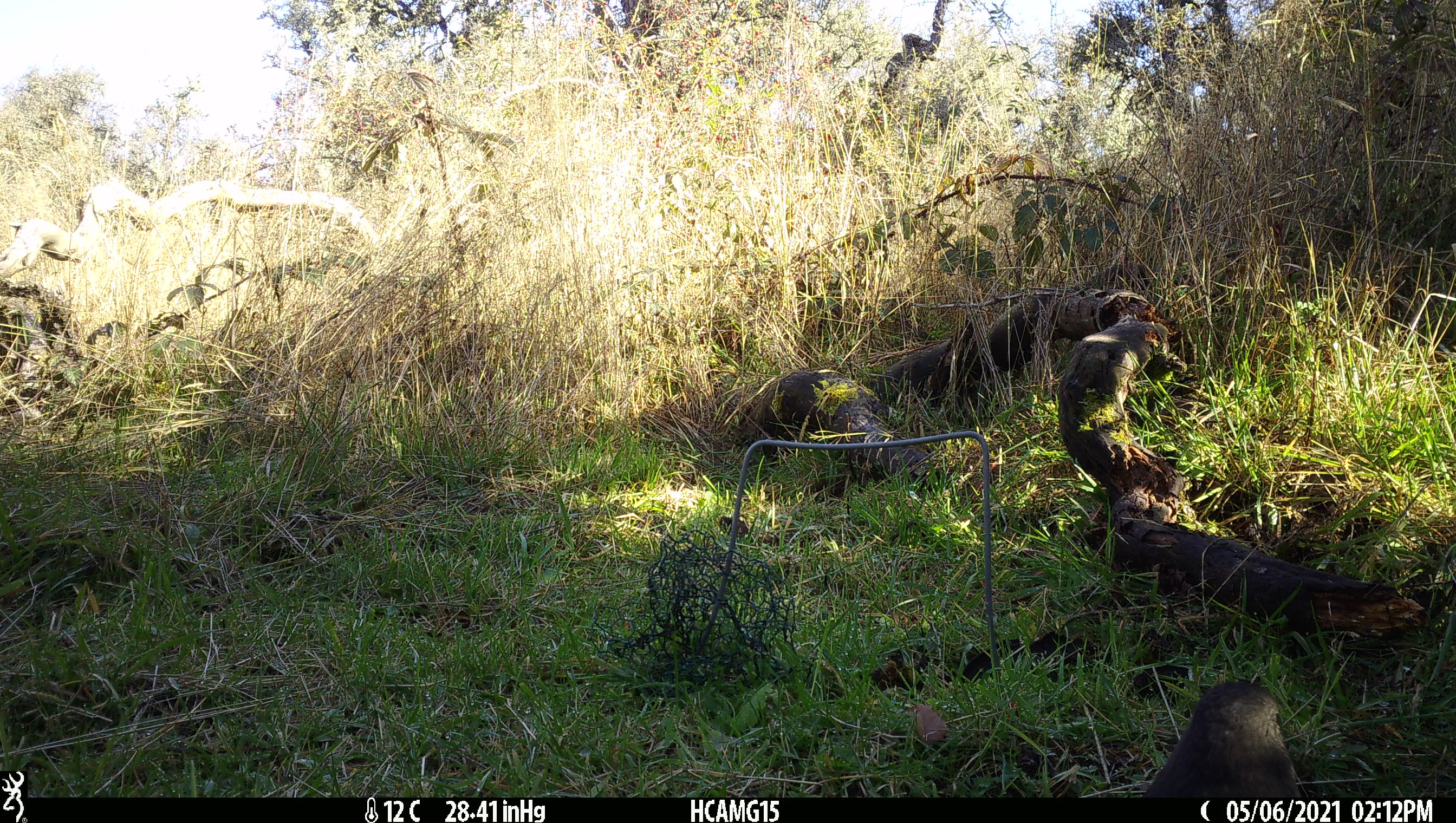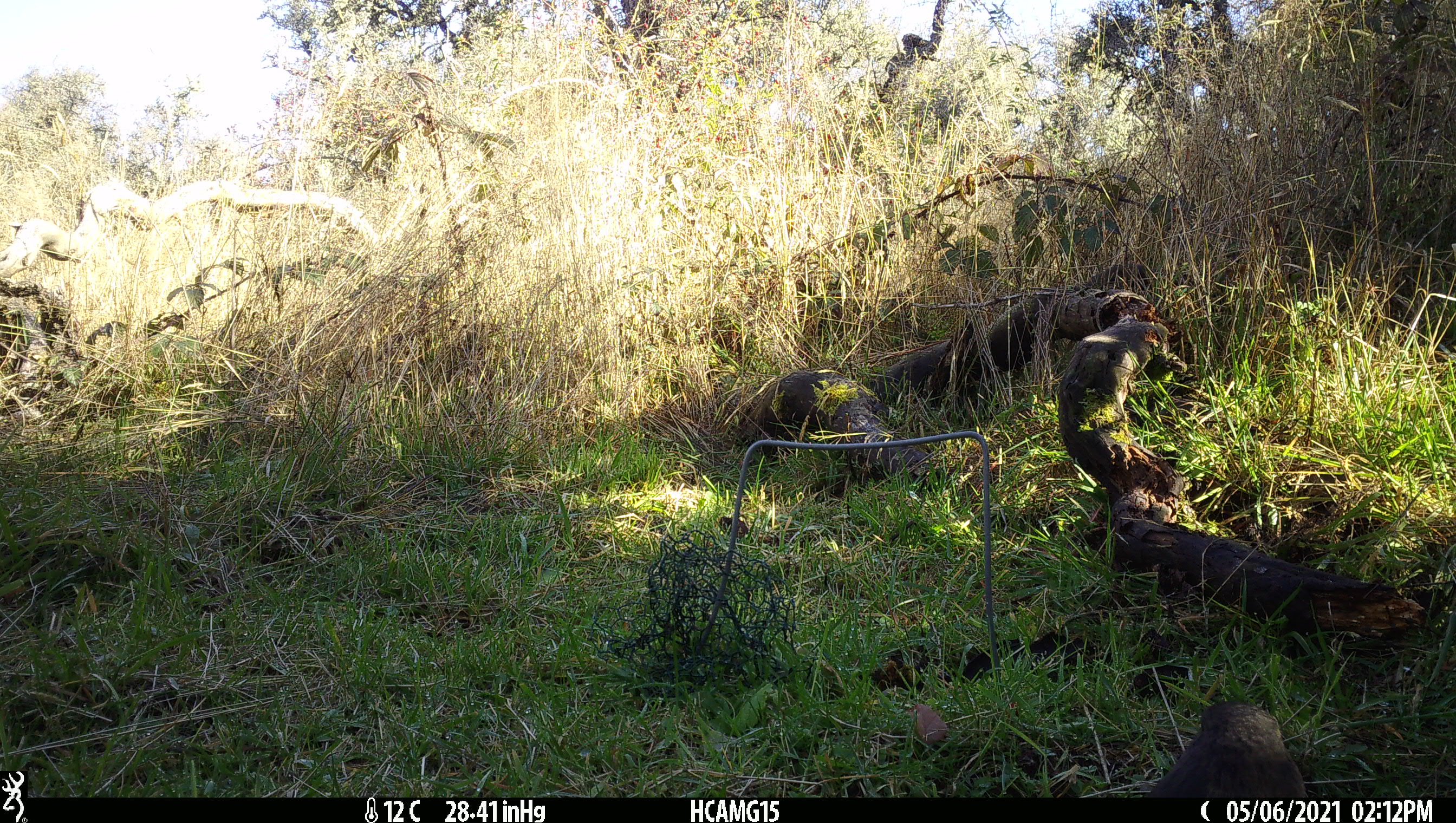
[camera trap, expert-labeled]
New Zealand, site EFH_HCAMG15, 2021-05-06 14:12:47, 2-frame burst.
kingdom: Animalia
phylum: Chordata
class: Aves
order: Passeriformes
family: Petroicidae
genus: Petroica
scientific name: Petroica australis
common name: new zealand robin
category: robin